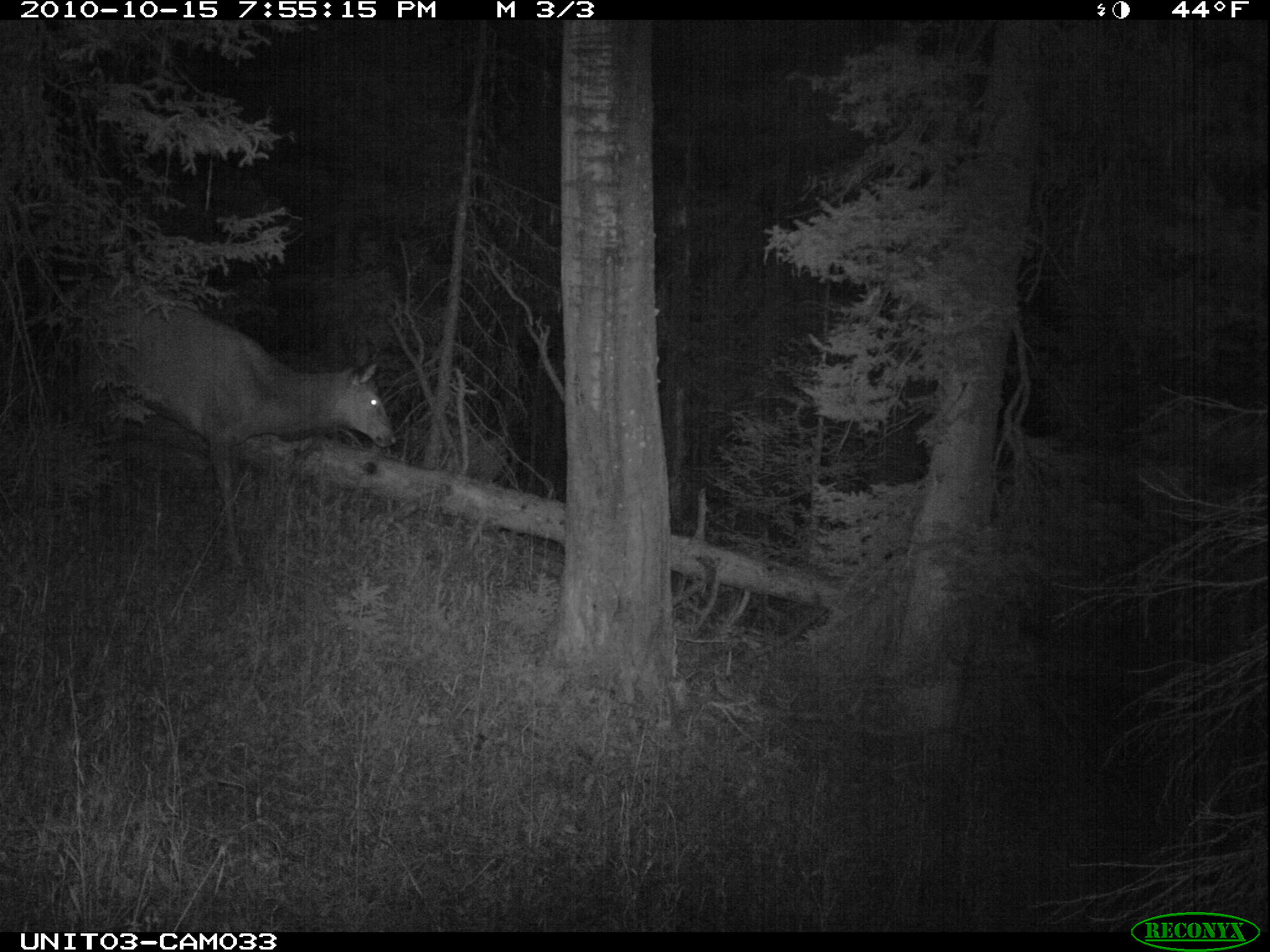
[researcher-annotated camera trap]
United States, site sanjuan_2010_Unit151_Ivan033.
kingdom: Animalia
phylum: Chordata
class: Mammalia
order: Artiodactyla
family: Cervidae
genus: Cervus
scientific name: Cervus elaphus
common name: red deer